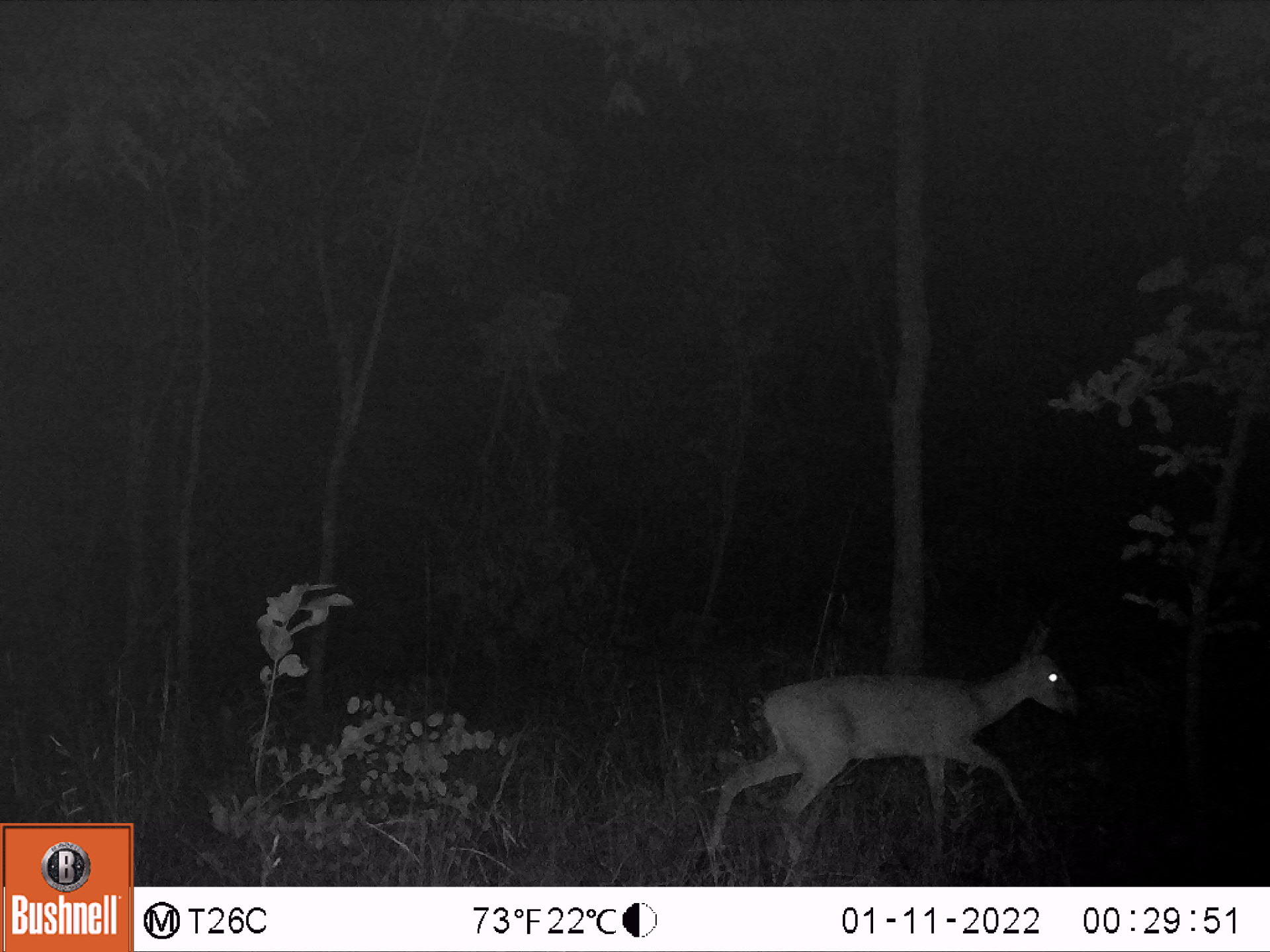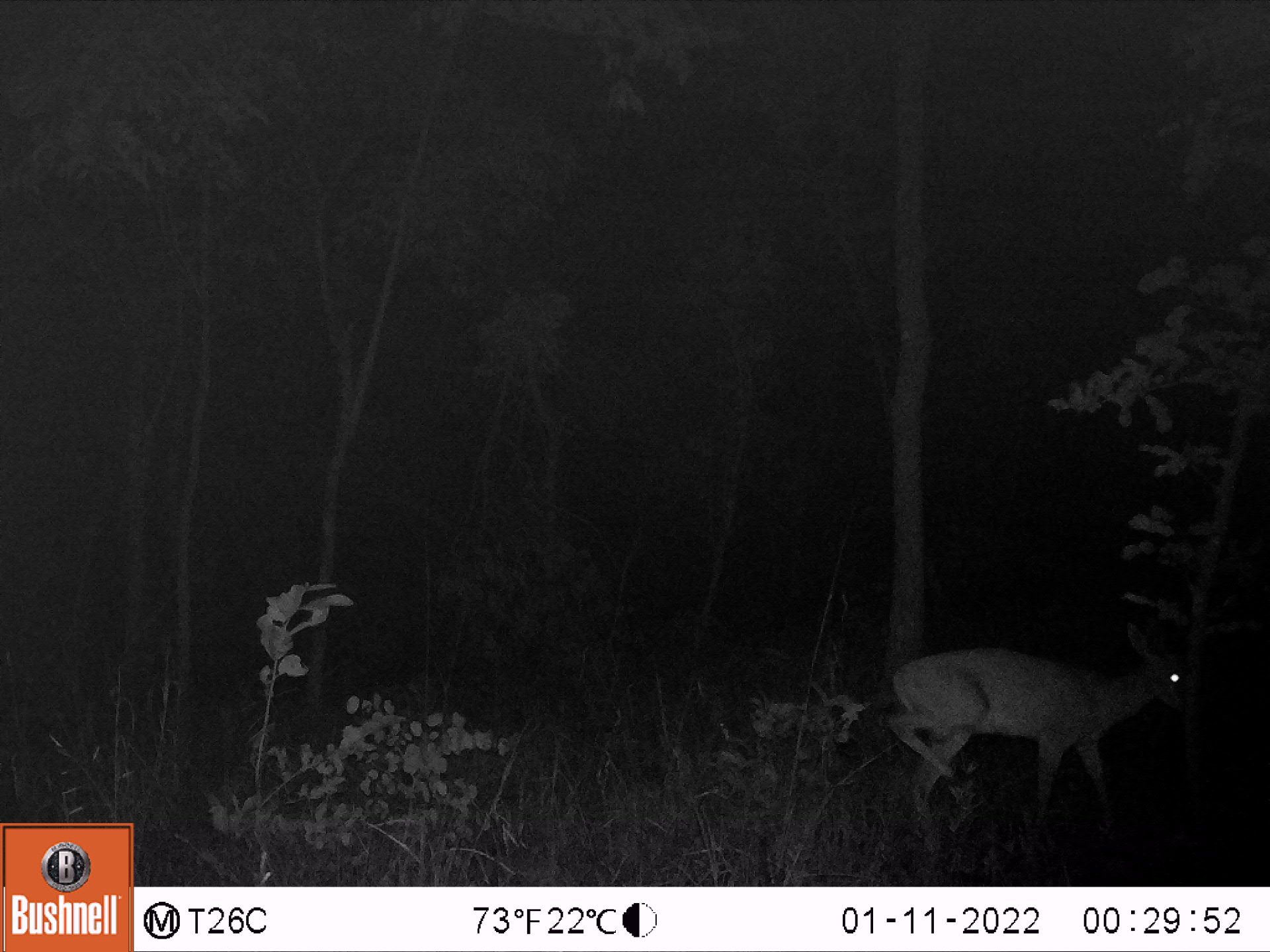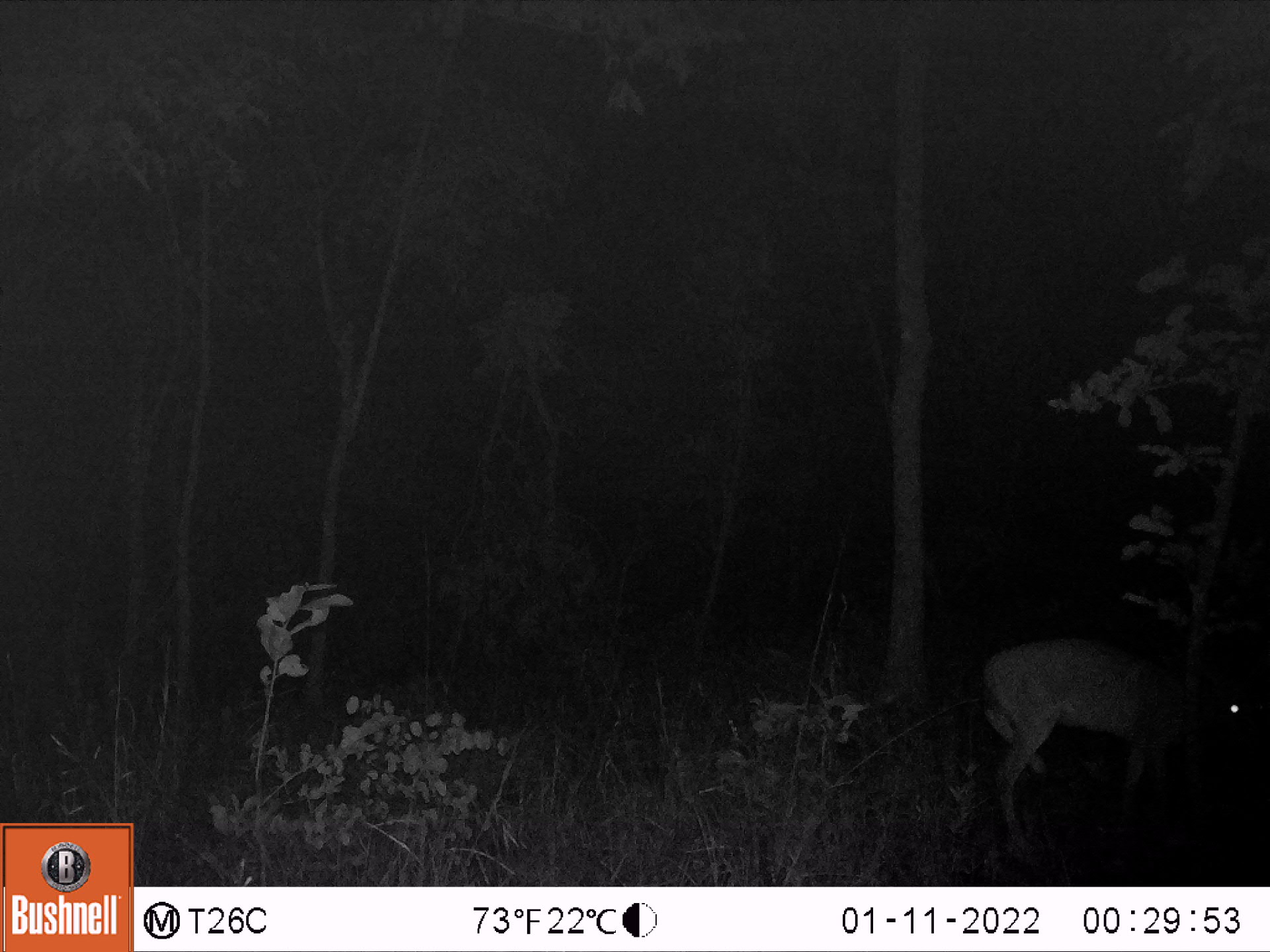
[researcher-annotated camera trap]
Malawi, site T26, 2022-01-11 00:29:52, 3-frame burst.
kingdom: Animalia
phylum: Chordata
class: Mammalia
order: Artiodactyla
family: Bovidae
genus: Sylvicapra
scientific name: Sylvicapra grimmia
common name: common duiker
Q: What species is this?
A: Common duiker (Sylvicapra grimmia).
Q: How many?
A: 1.